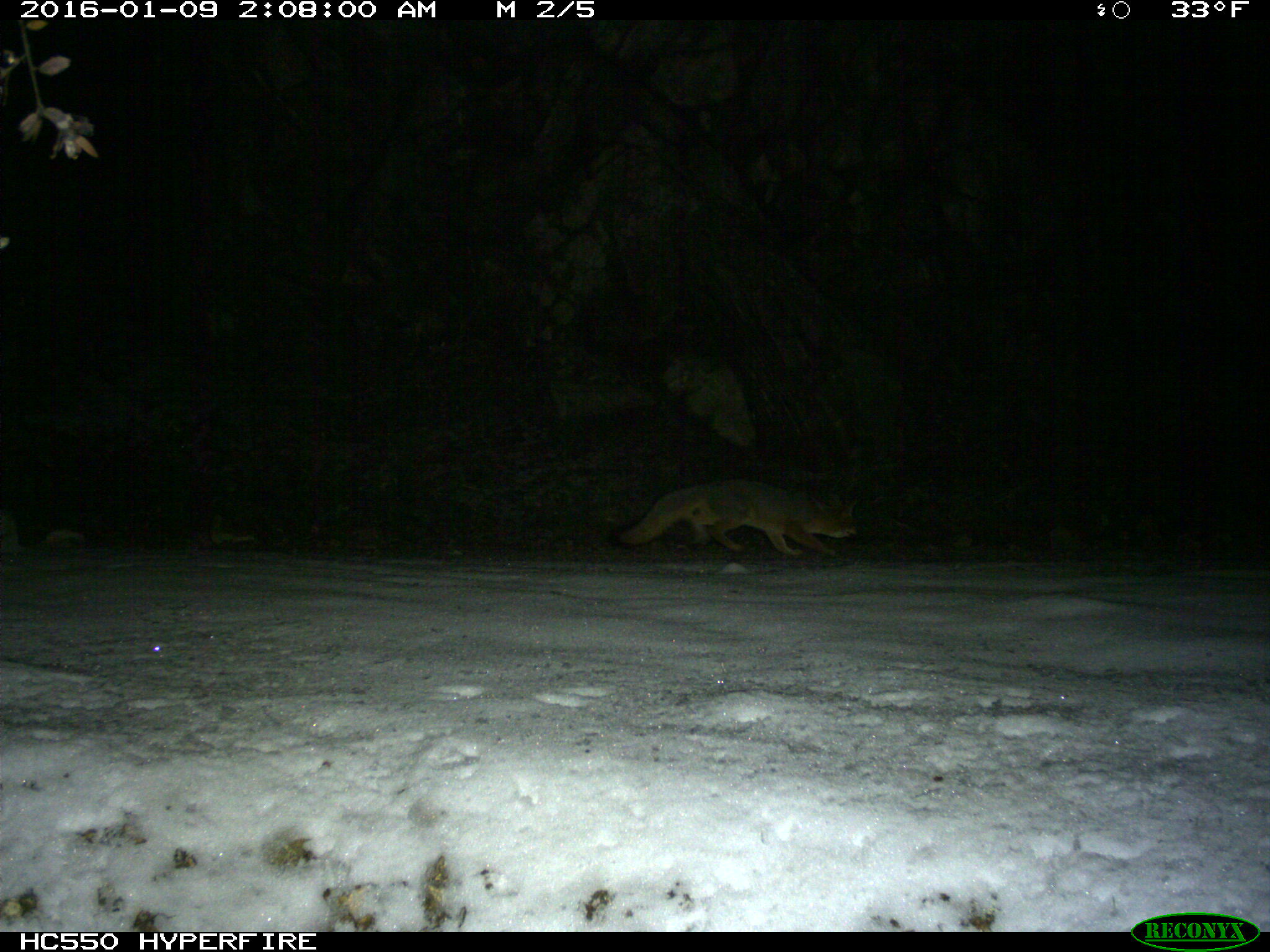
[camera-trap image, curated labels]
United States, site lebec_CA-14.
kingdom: Animalia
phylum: Chordata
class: Mammalia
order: Carnivora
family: Canidae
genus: Urocyon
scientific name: Urocyon cinereoargenteus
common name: gray fox